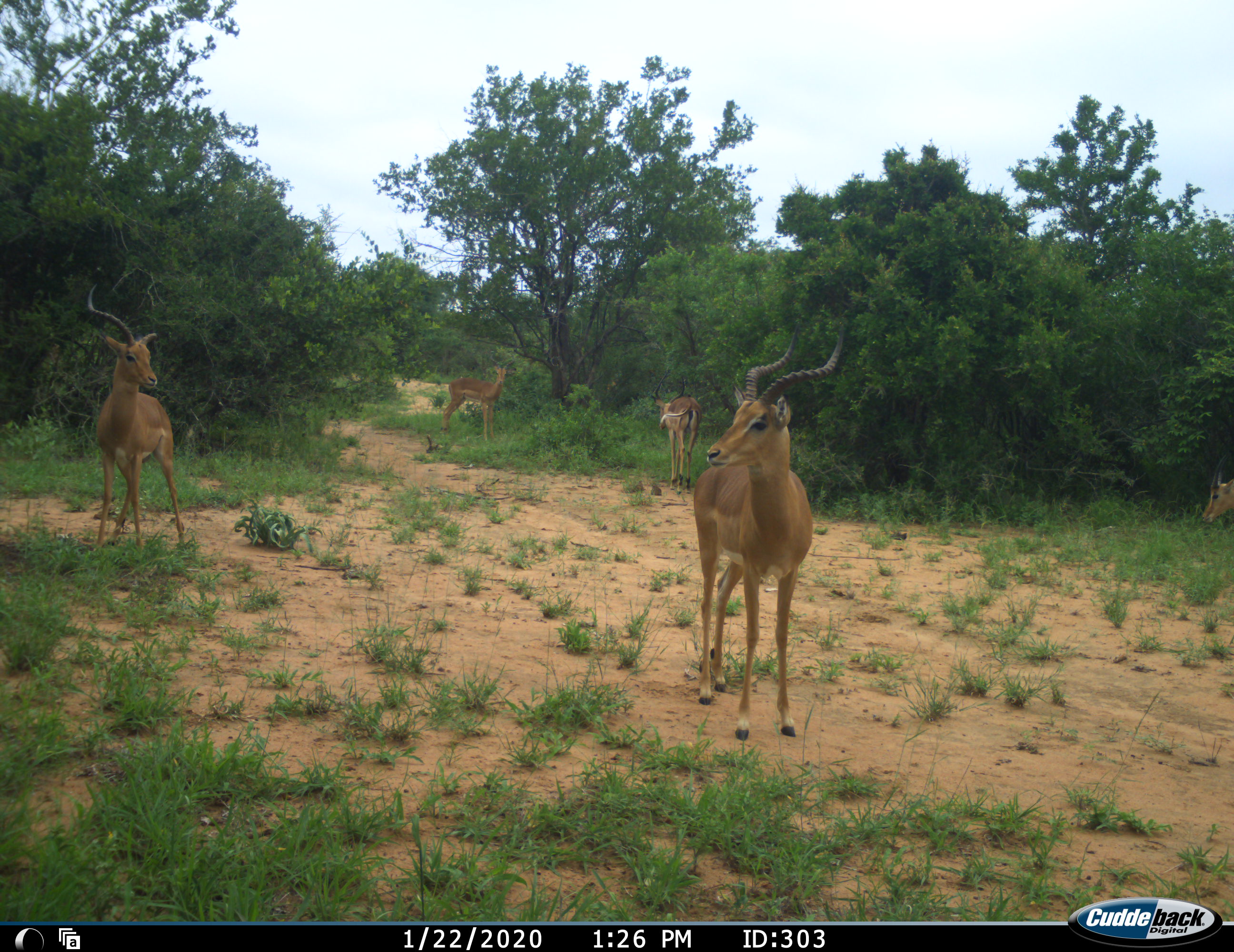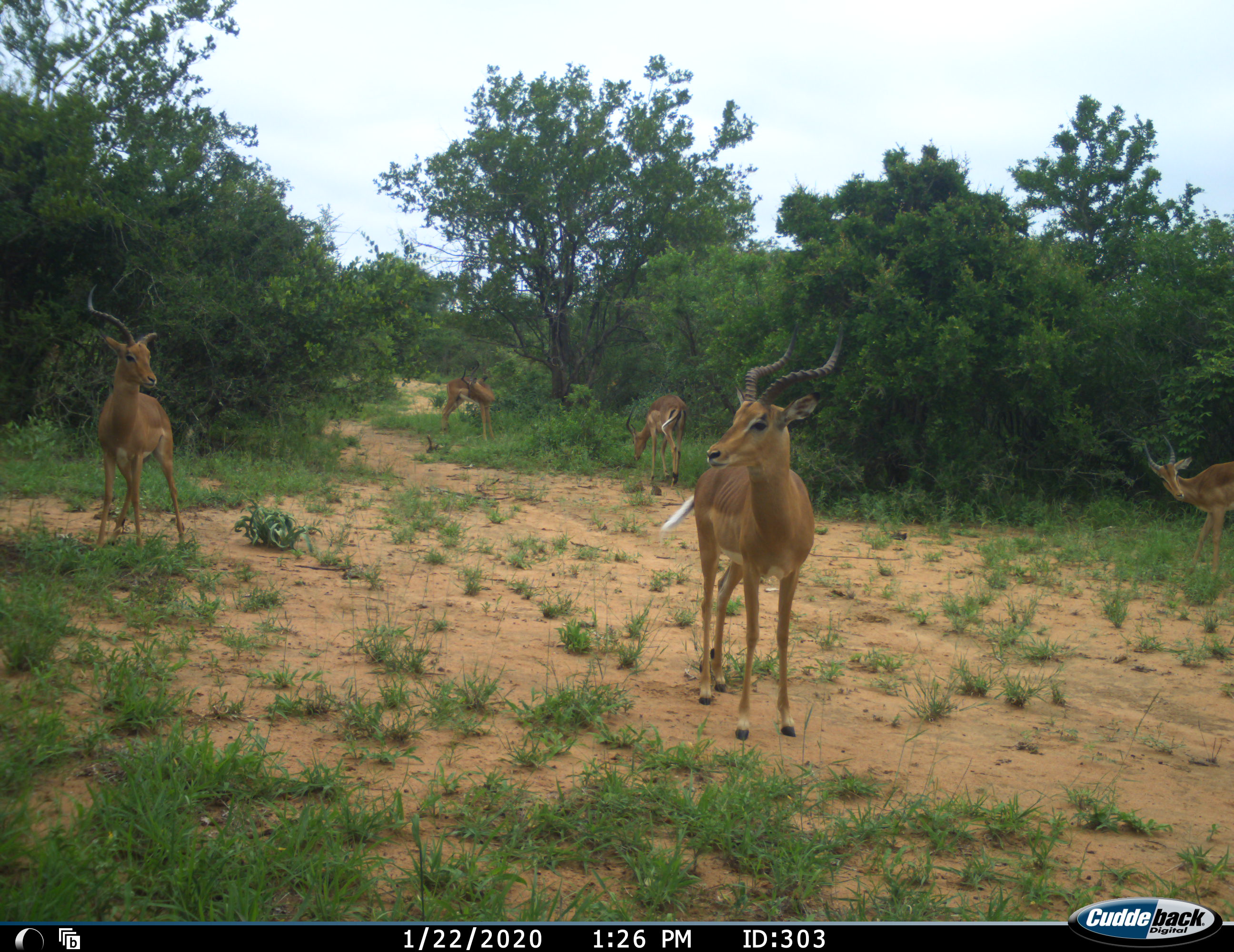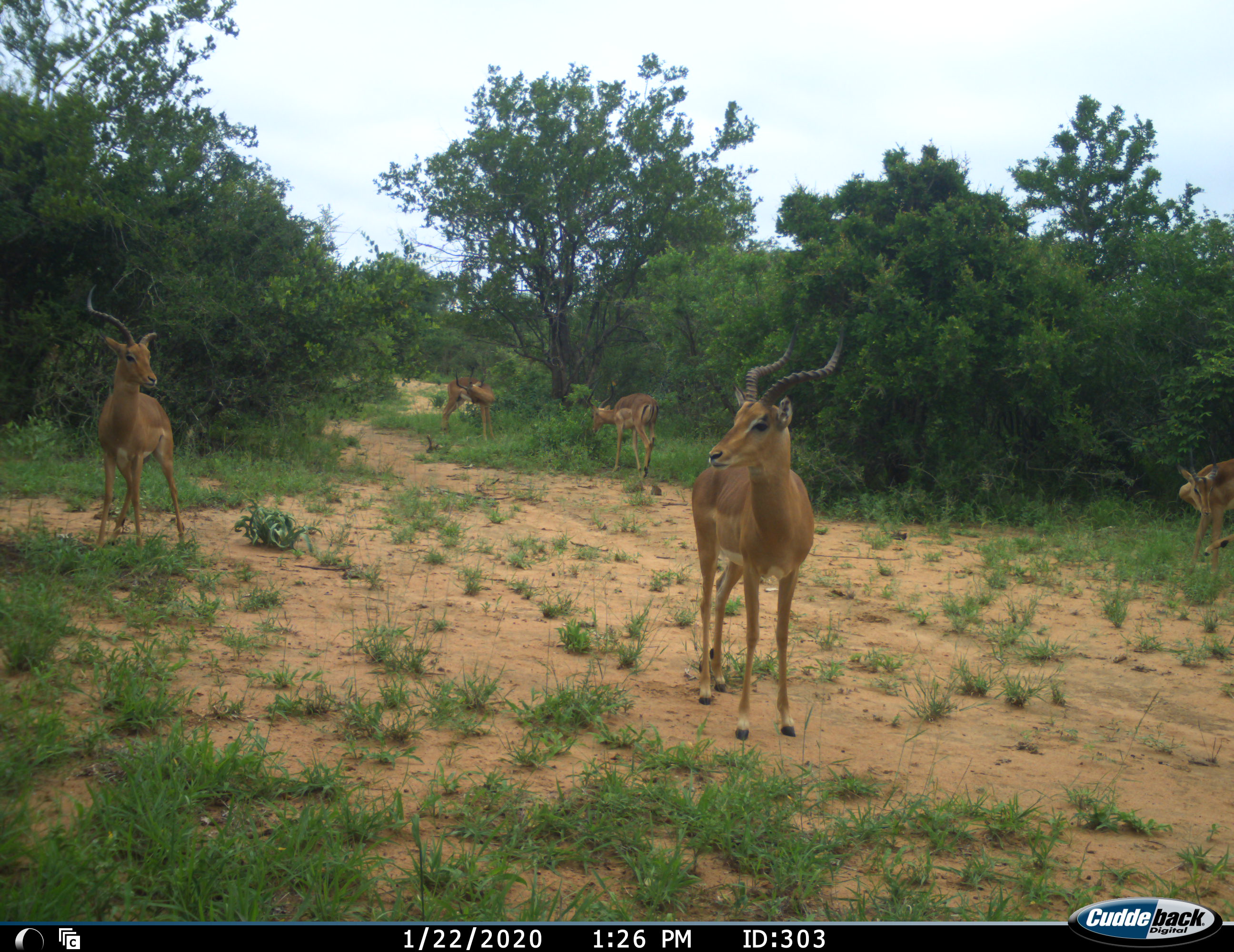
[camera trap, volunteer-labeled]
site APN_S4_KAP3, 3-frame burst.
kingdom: Animalia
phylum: Chordata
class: Mammalia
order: Artiodactyla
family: Bovidae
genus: Aepyceros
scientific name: Aepyceros melampus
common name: impala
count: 5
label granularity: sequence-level